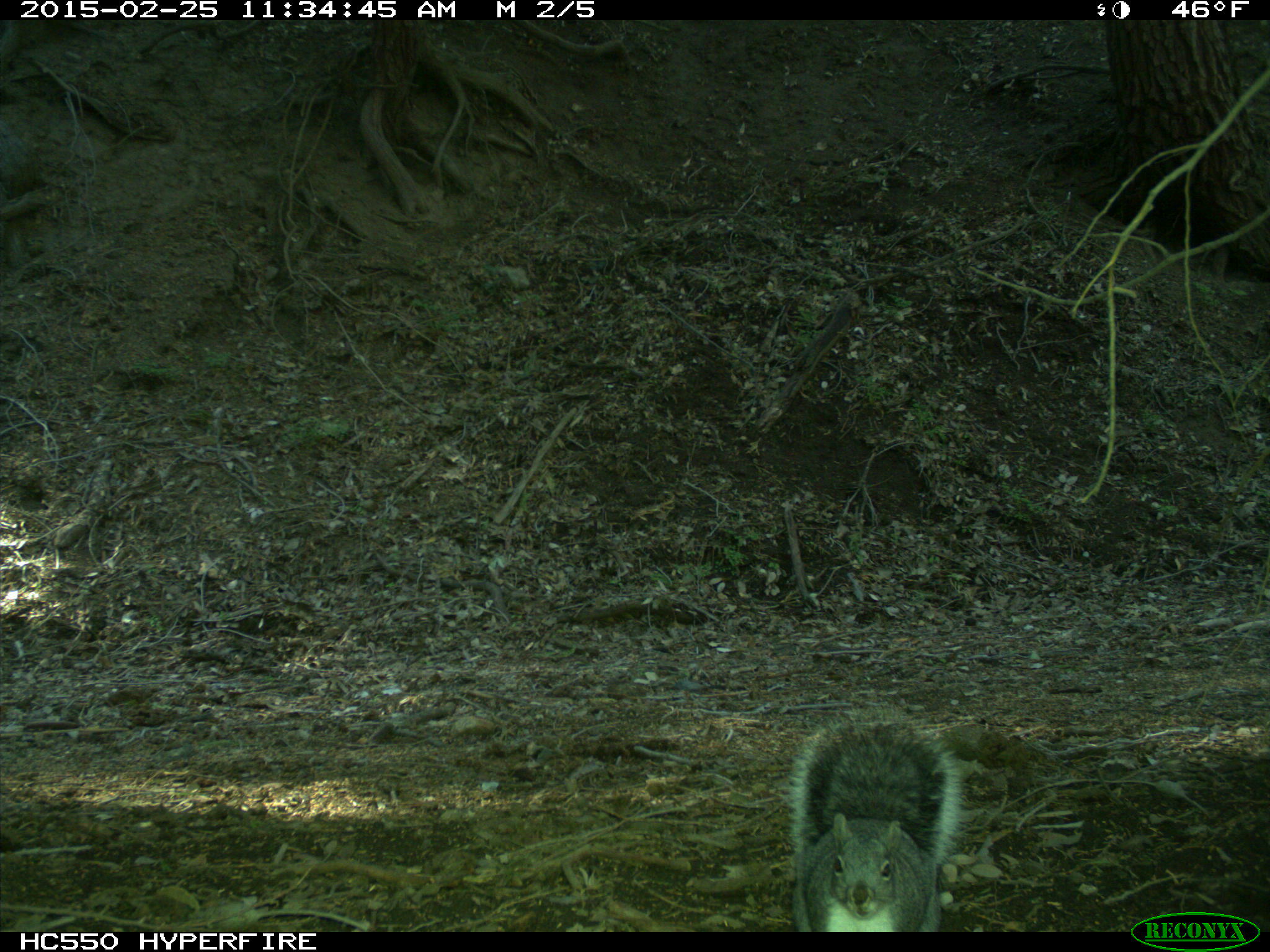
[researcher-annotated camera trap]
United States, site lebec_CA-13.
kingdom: Animalia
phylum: Chordata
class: Mammalia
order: Rodentia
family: Sciuridae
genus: Sciurus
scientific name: Sciurus carolinensis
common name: eastern gray squirrel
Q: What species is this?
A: Sciurus carolinensis (eastern gray squirrel).